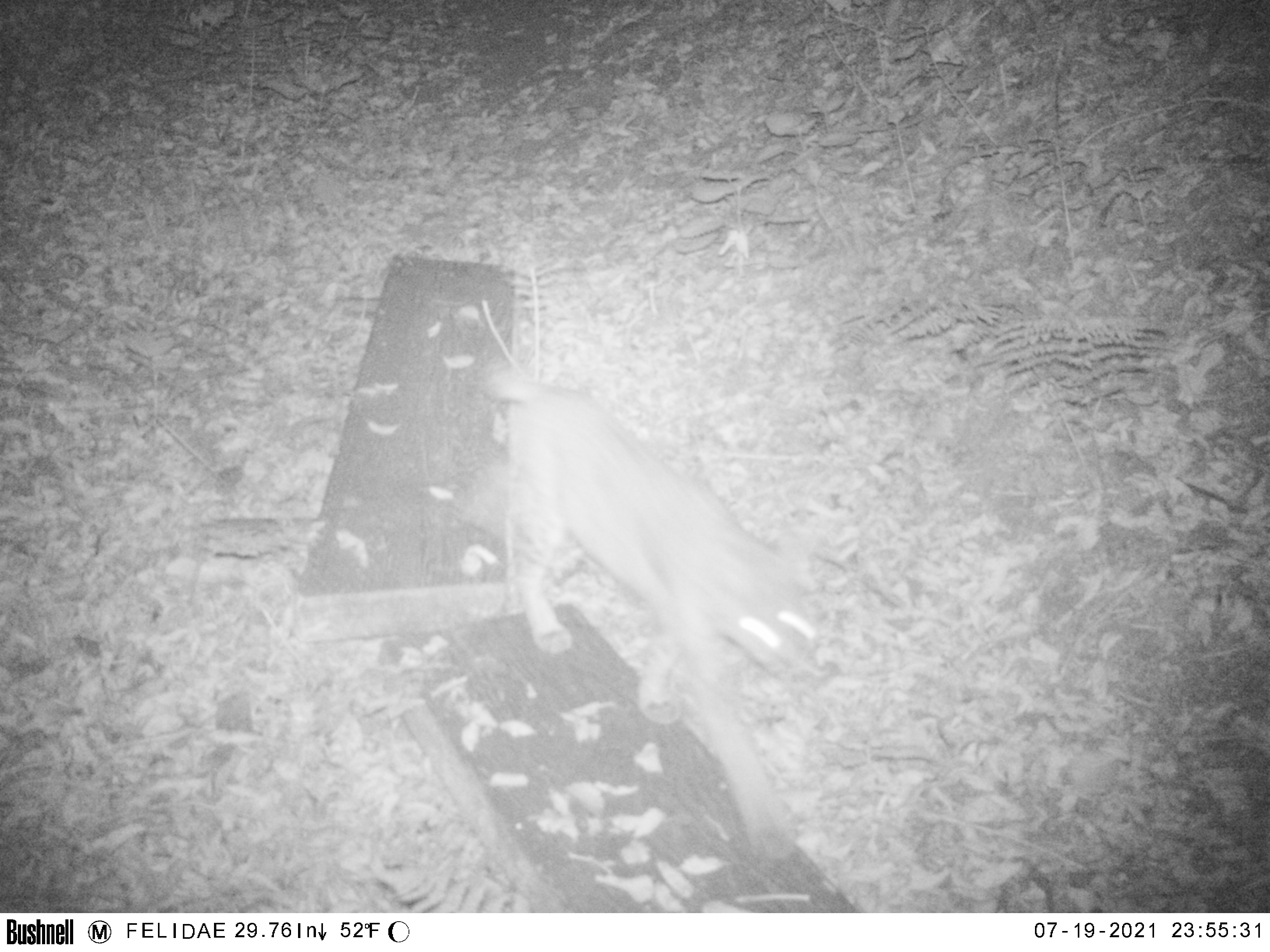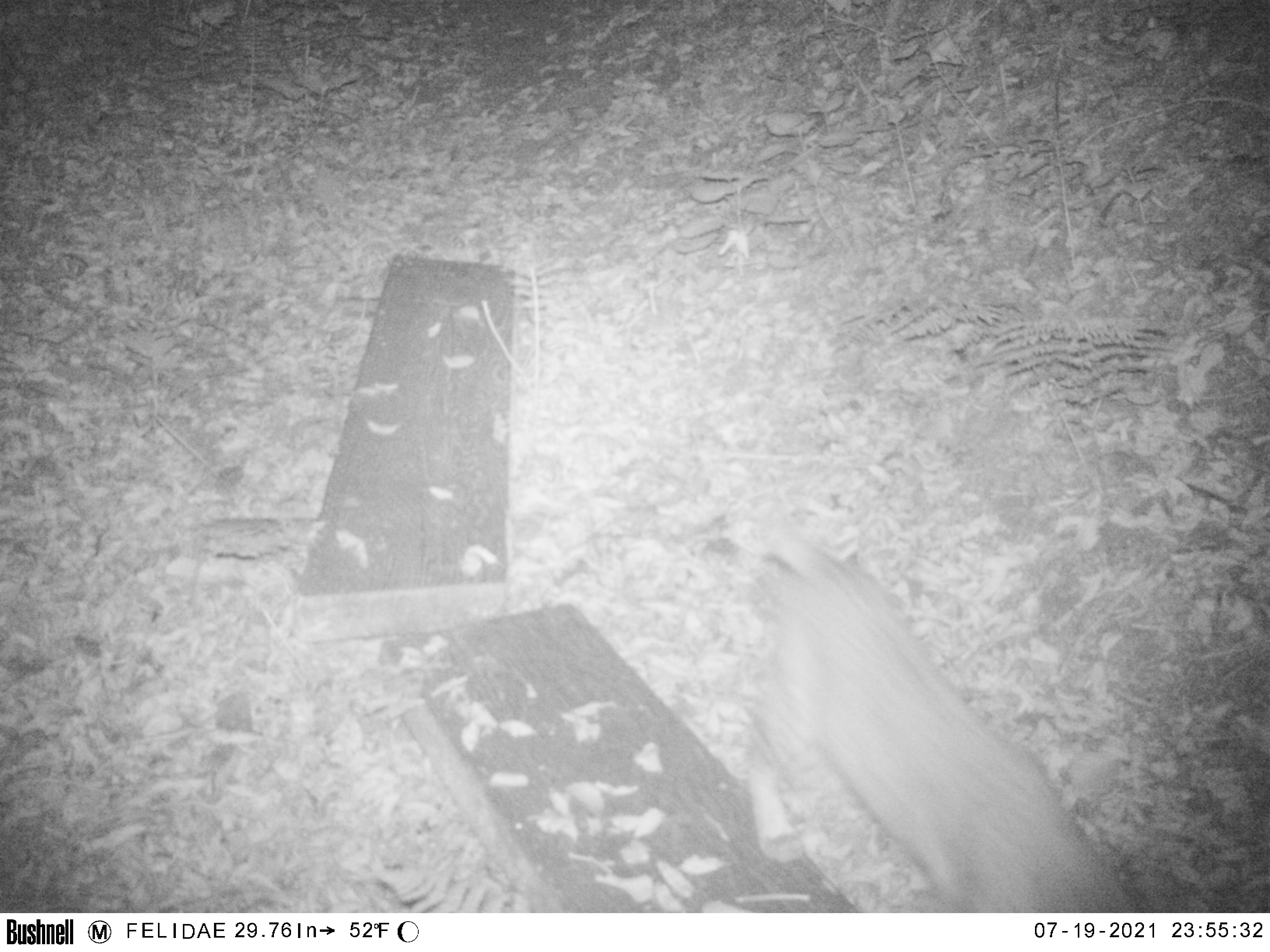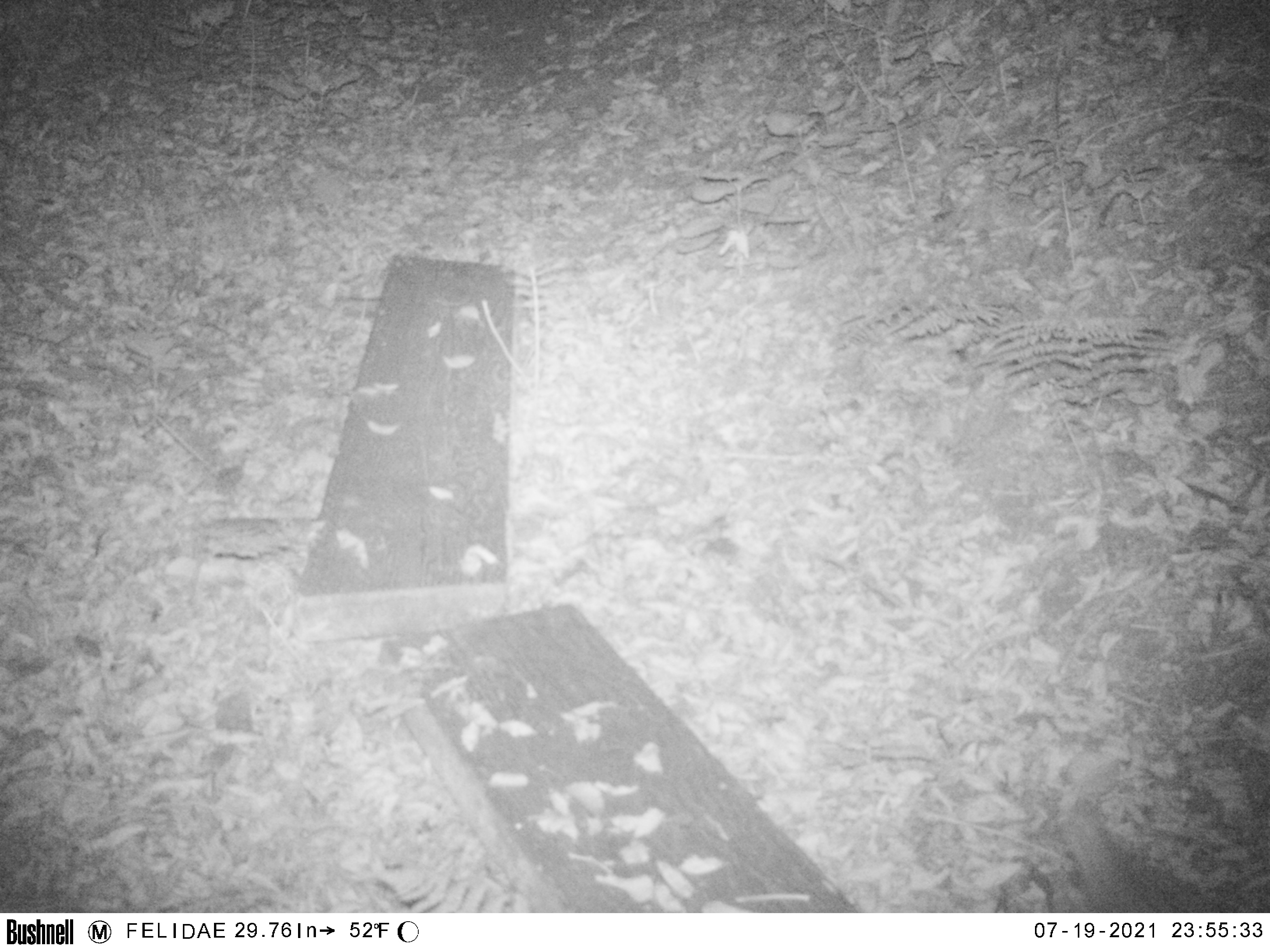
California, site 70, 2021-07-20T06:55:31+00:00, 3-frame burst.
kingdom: Animalia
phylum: Chordata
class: Mammalia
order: Carnivora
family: Felidae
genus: Lynx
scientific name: Lynx rufus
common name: bobcat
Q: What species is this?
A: Bobcat (Lynx rufus).